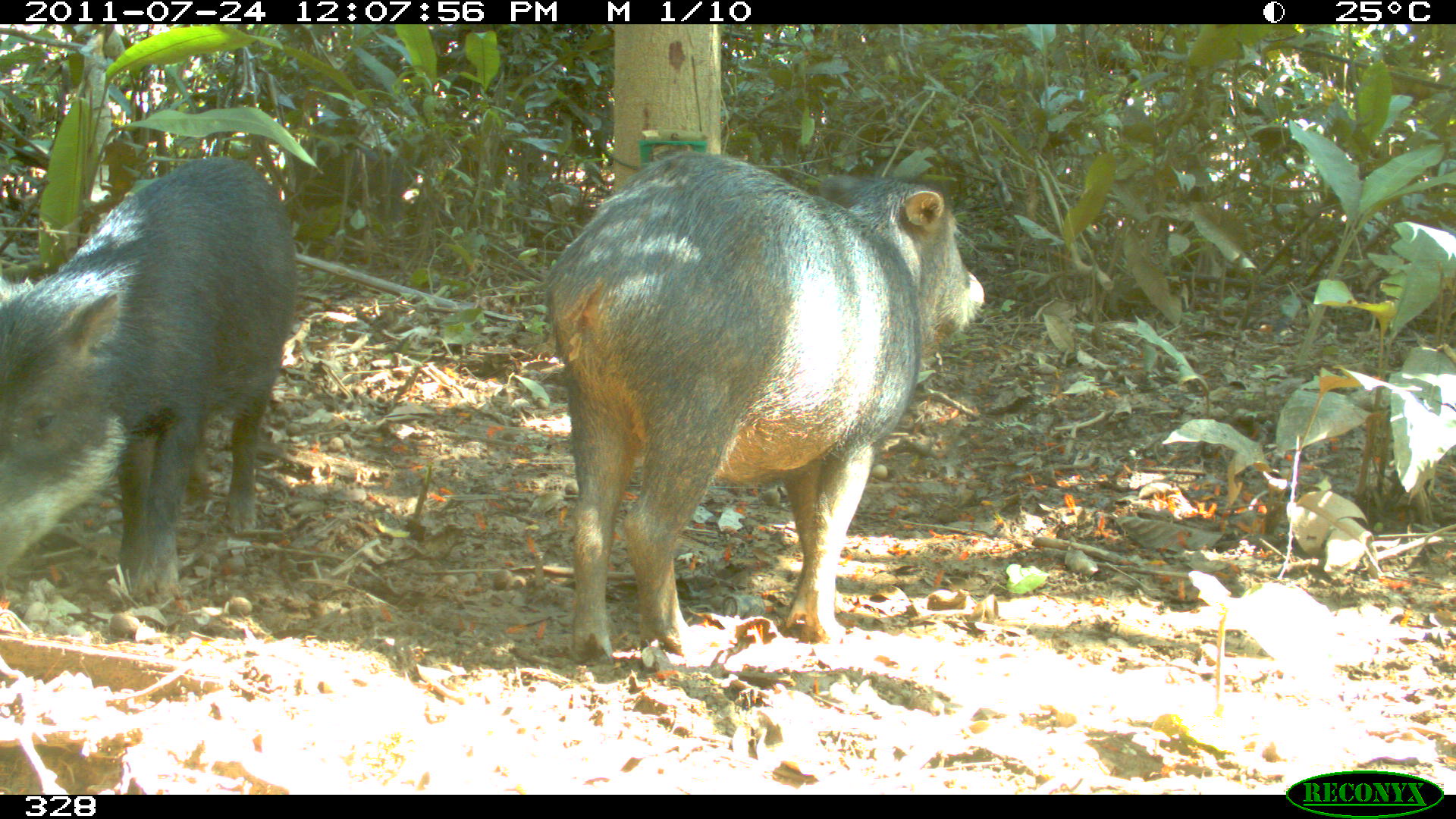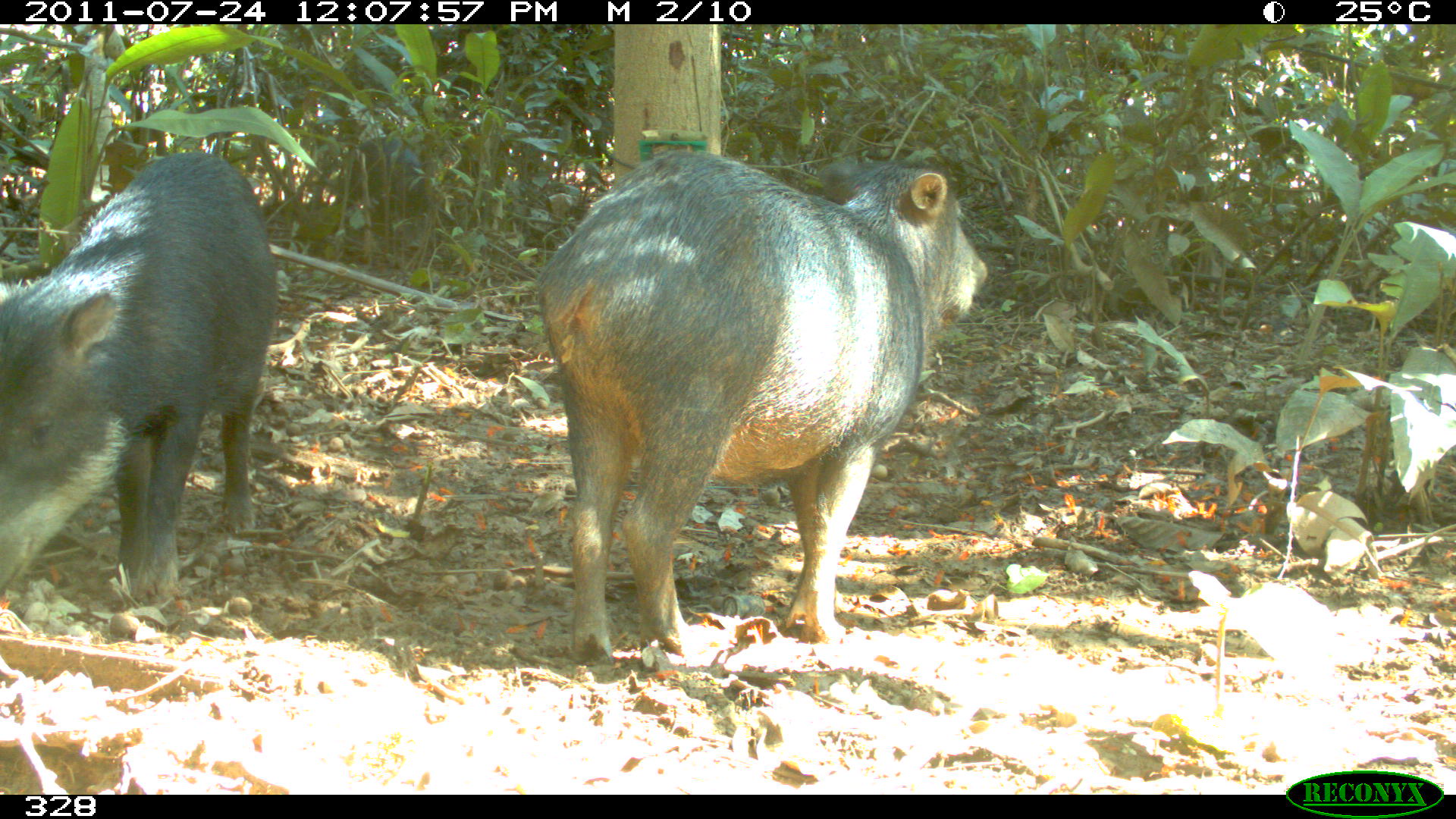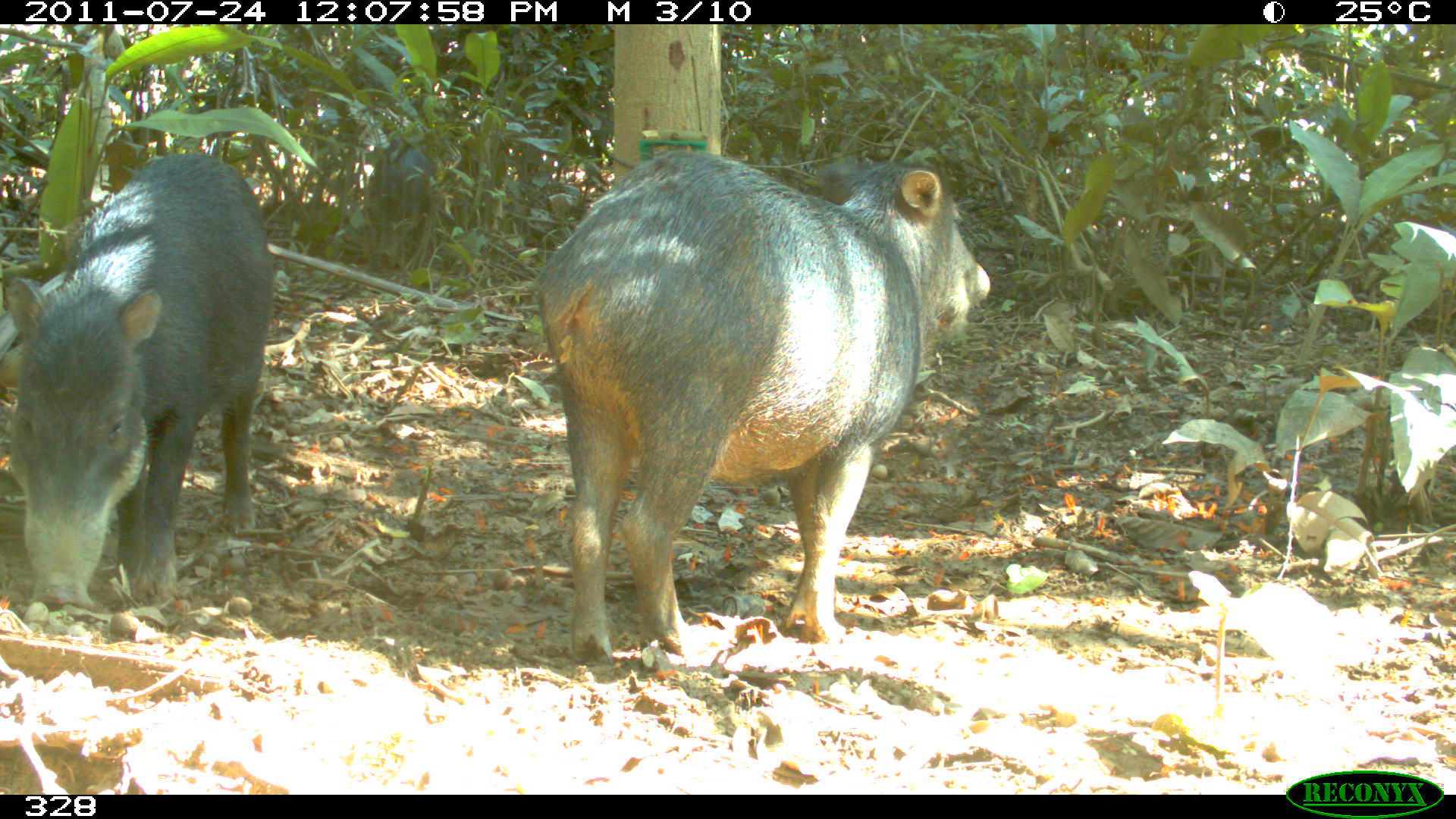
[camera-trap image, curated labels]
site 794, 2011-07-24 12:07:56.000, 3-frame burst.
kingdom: Animalia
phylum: Chordata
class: Mammalia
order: Artiodactyla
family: Tayassuidae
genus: Tayassu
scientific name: Tayassu pecari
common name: white-lipped peccary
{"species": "Tayassu pecari (white-lipped peccary)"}